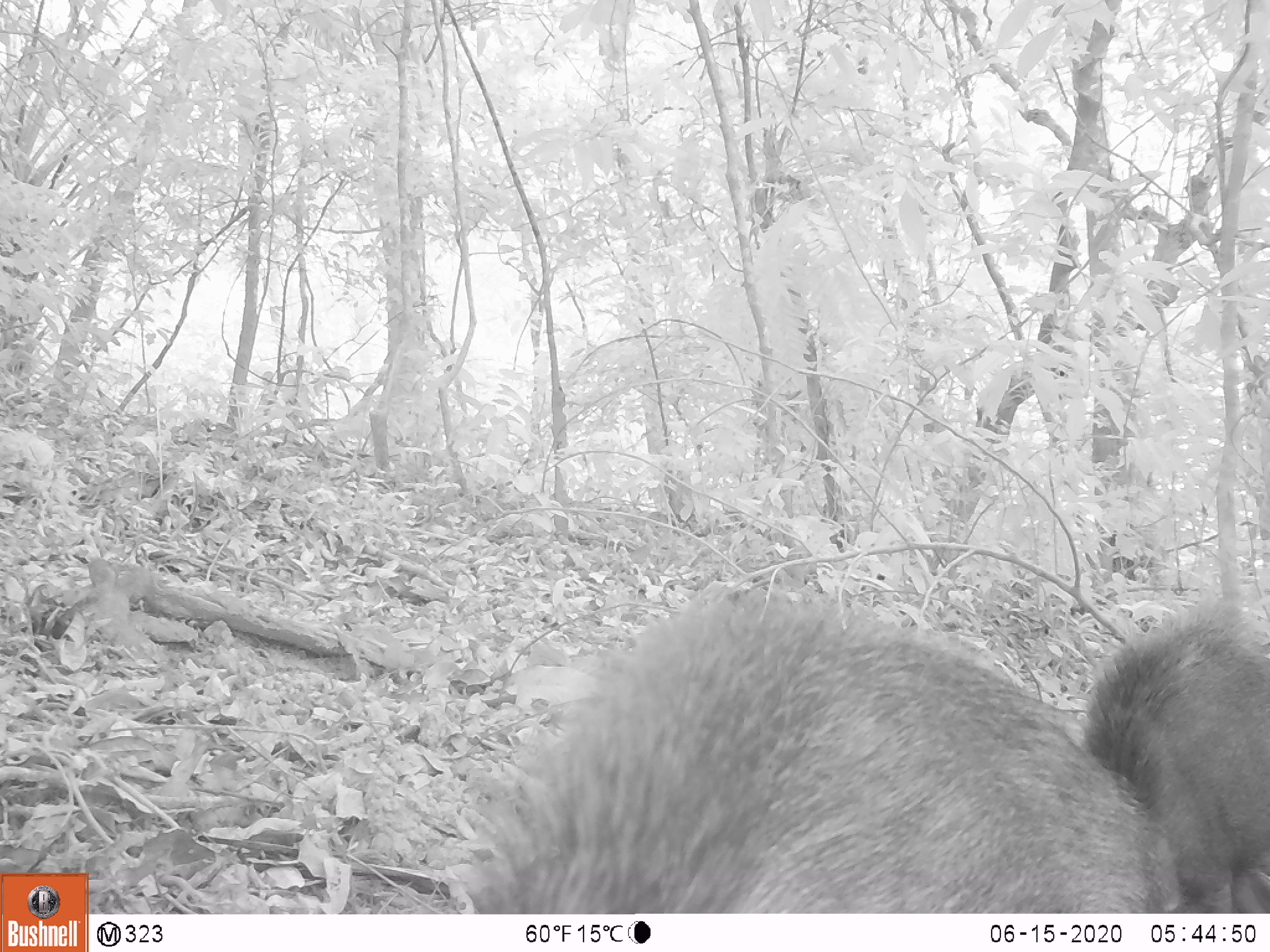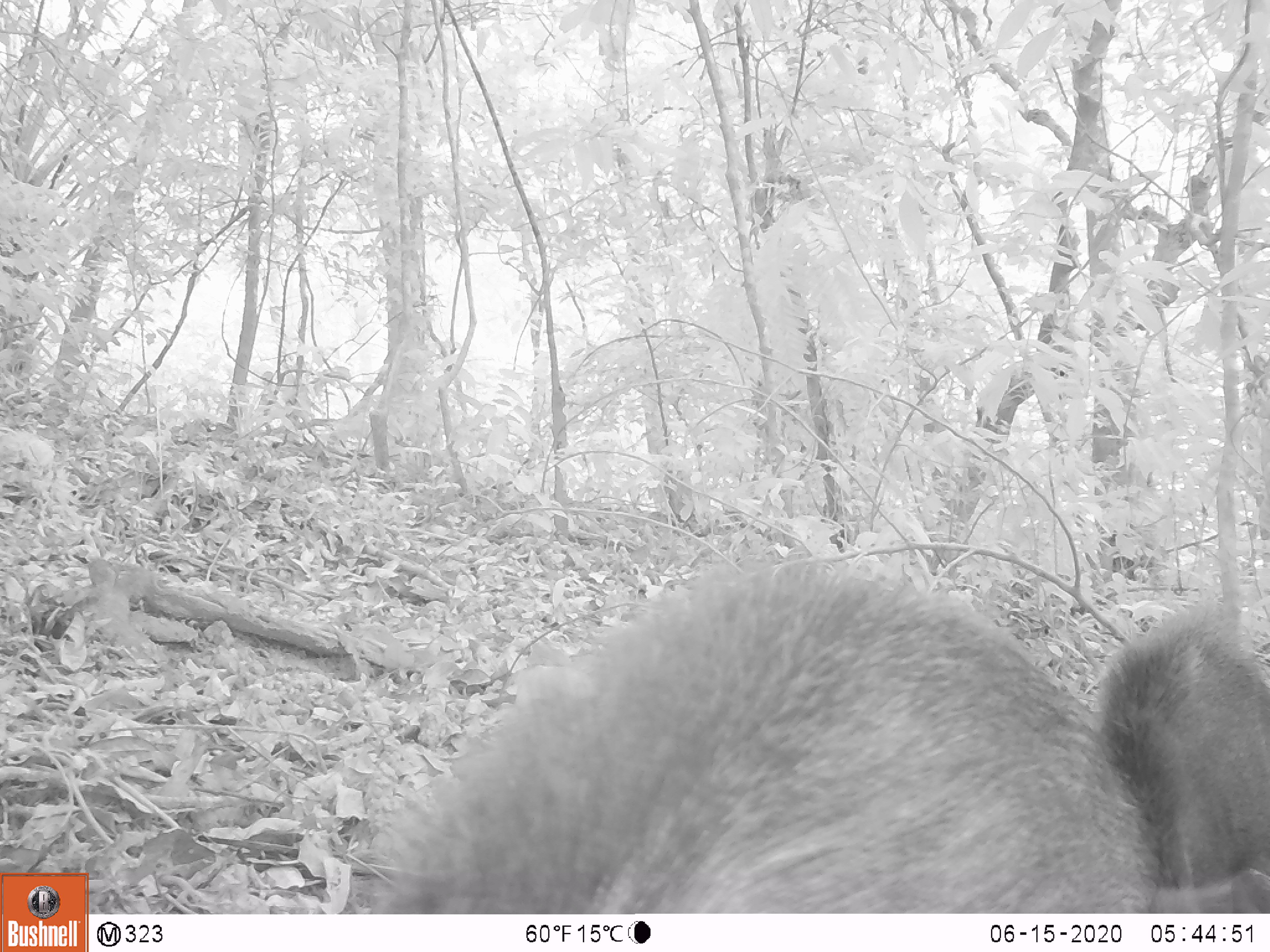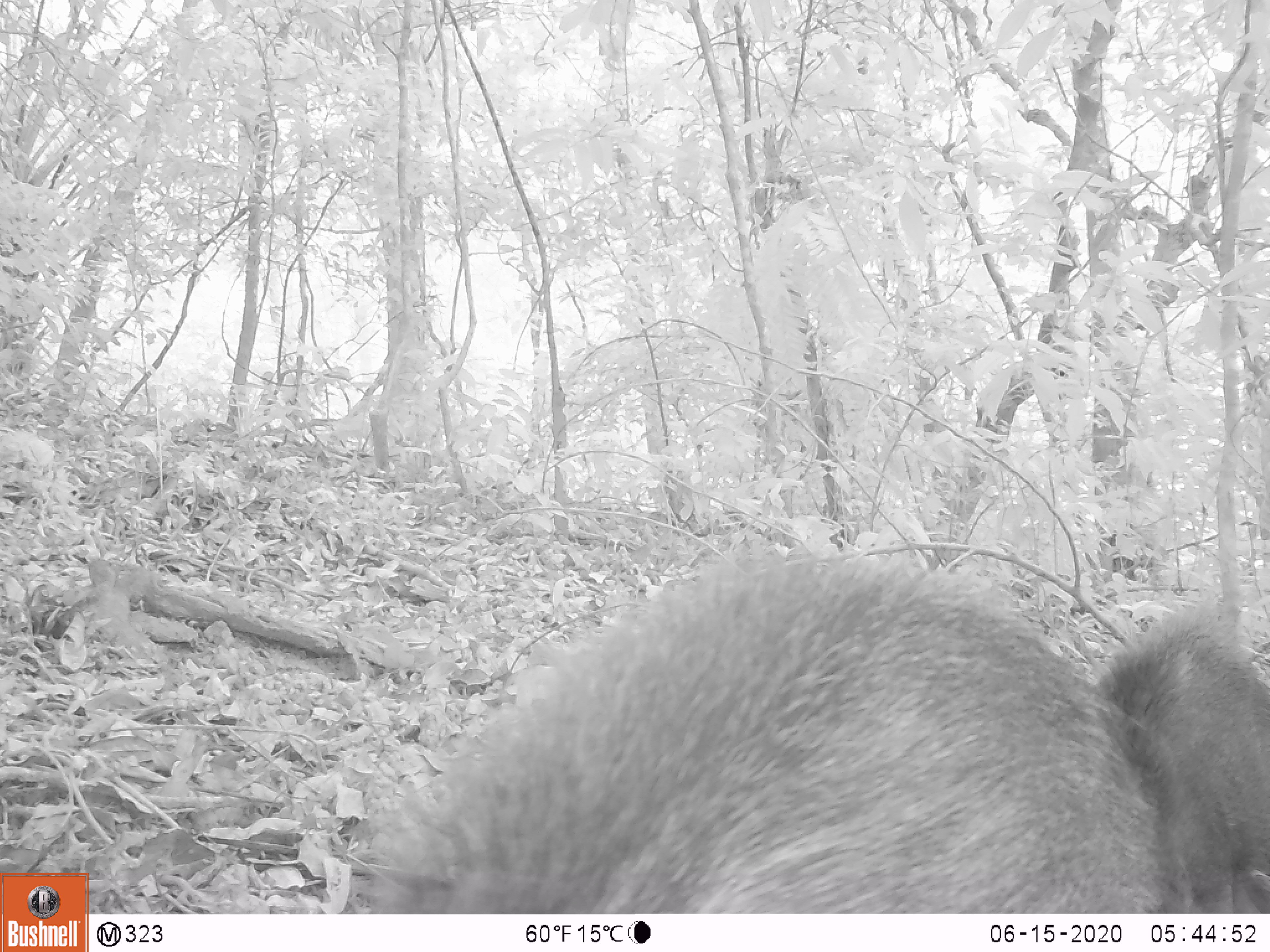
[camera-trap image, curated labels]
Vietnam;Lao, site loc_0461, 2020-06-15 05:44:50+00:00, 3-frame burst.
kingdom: Animalia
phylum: Chordata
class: Mammalia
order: Artiodactyla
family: Suidae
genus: Sus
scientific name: Sus scrofa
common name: eurasian wild pig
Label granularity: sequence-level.